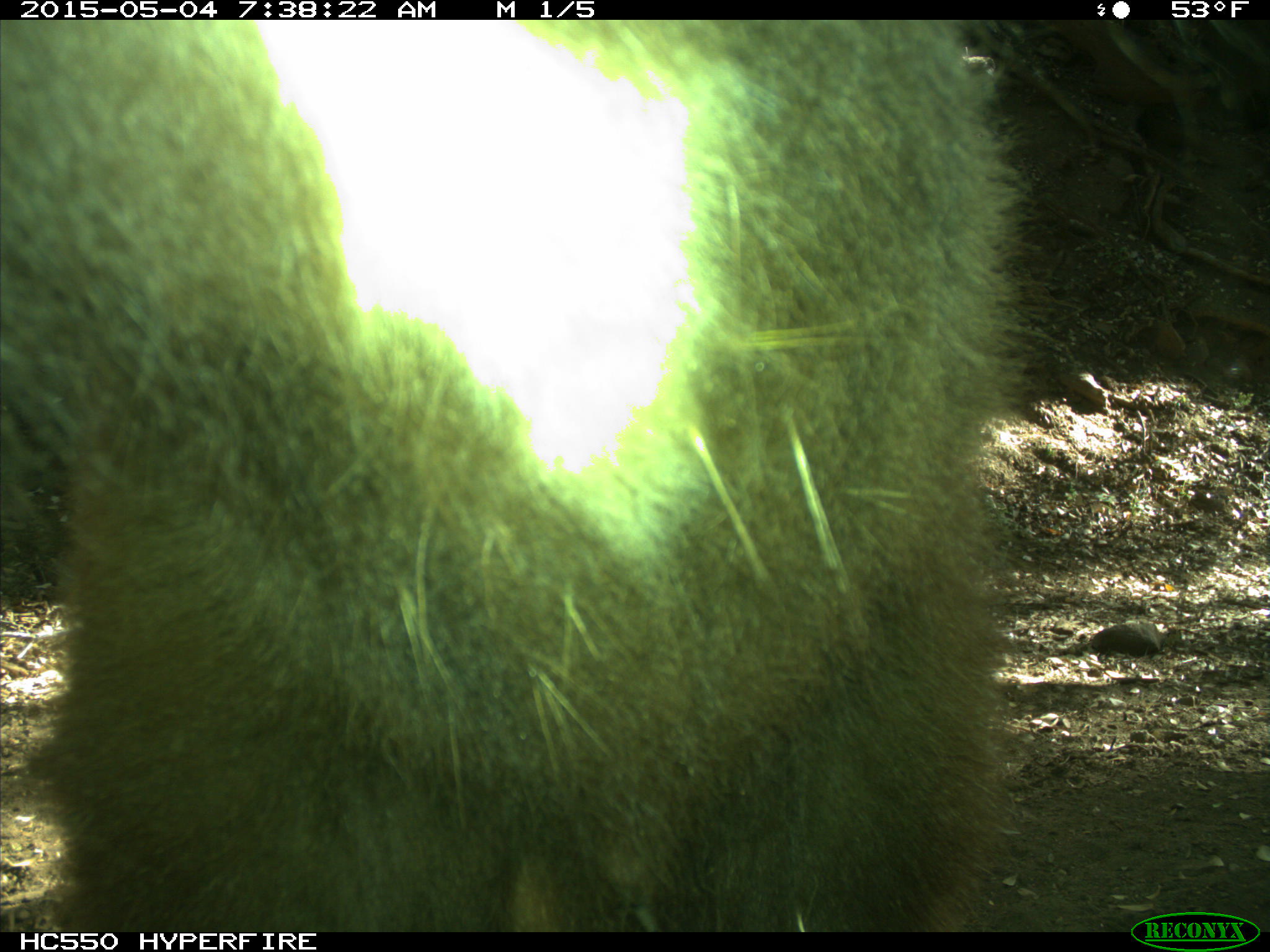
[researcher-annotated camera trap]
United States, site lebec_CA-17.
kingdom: Animalia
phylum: Chordata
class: Mammalia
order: Carnivora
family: Ursidae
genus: Ursus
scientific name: Ursus americanus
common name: american black bear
Ursus americanus (american black bear).